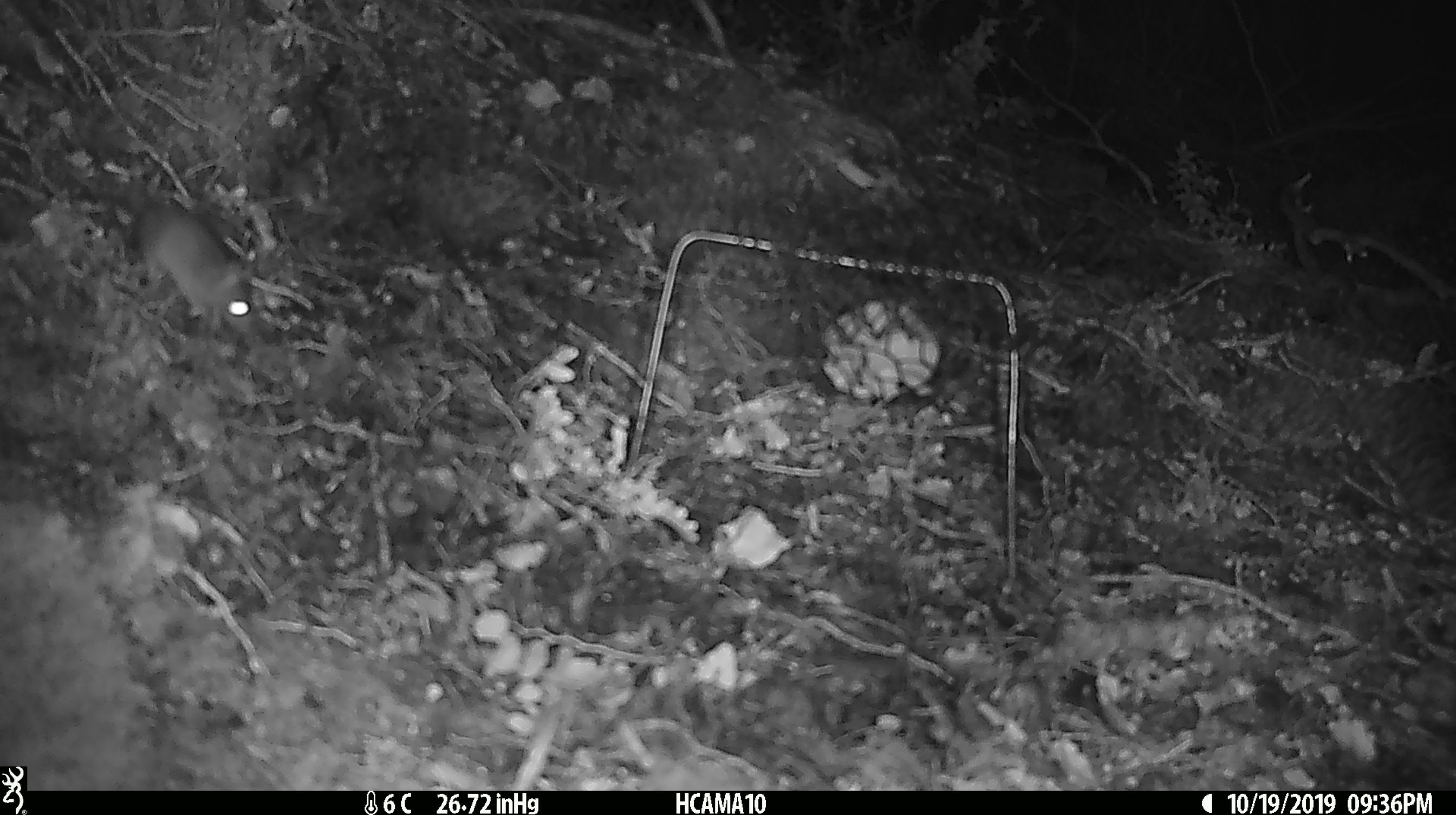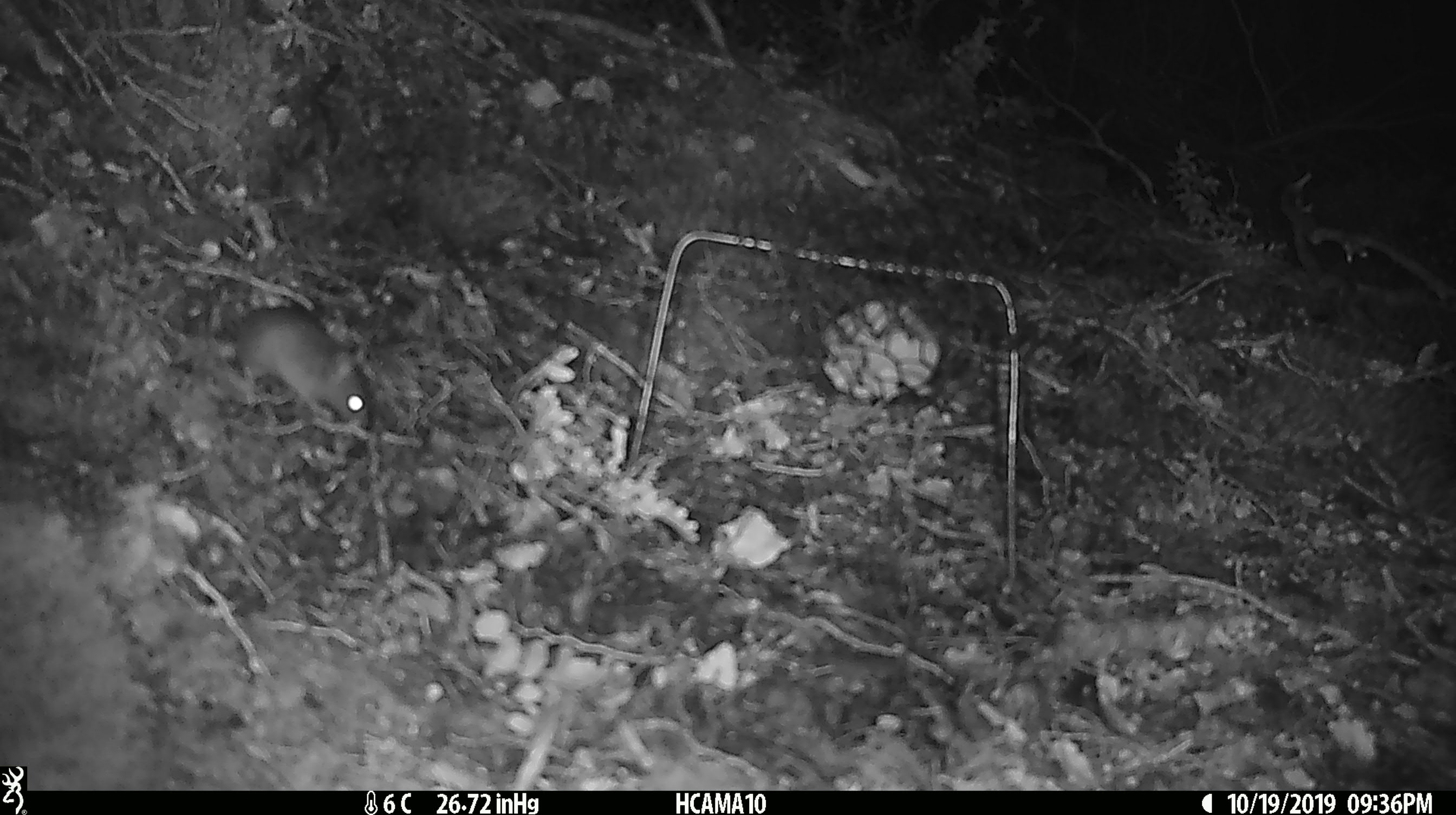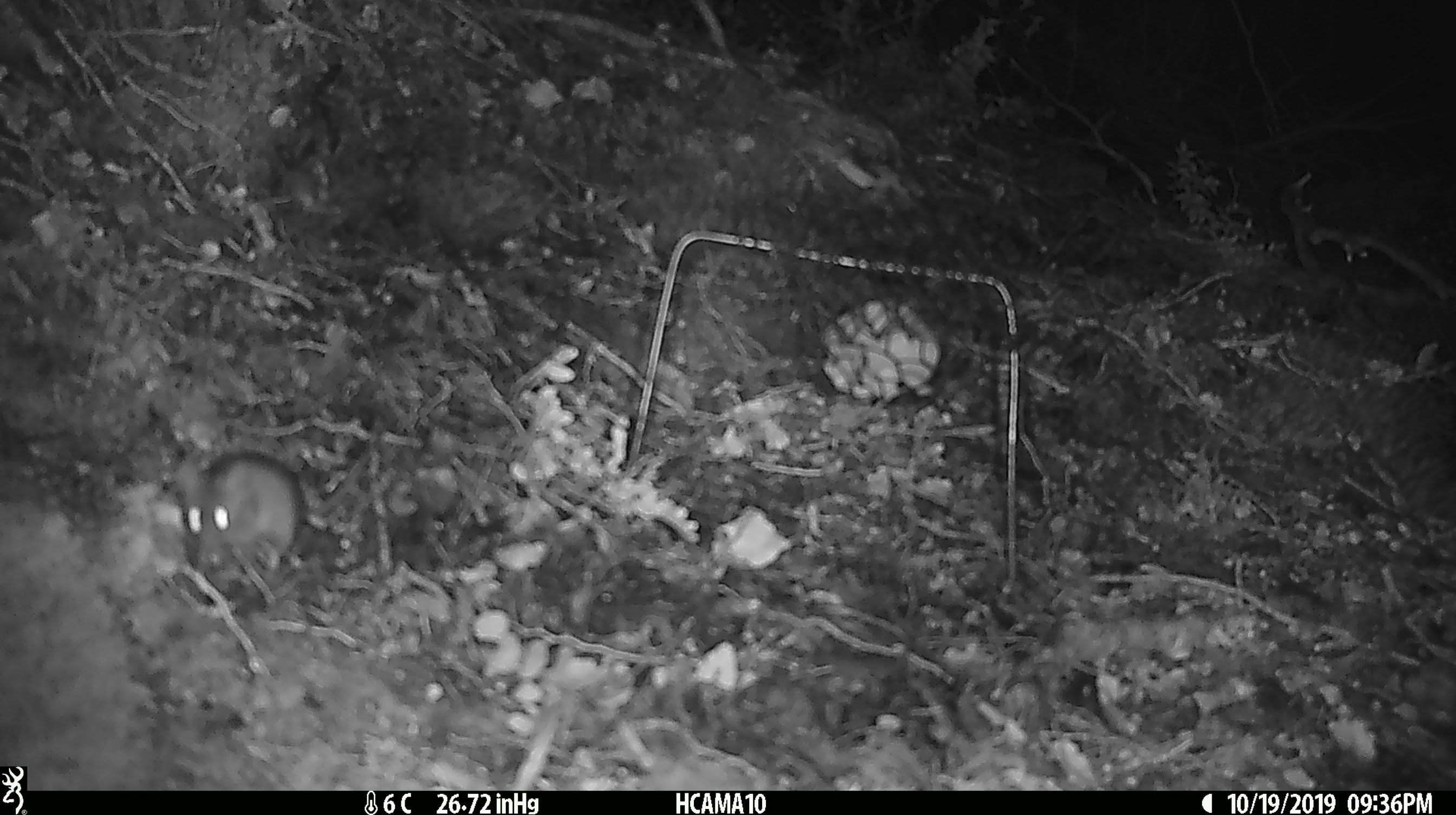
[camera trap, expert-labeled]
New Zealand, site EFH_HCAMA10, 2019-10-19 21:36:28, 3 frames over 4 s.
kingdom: Animalia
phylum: Chordata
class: Mammalia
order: Rodentia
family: Muridae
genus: Mus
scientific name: Mus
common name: mouse